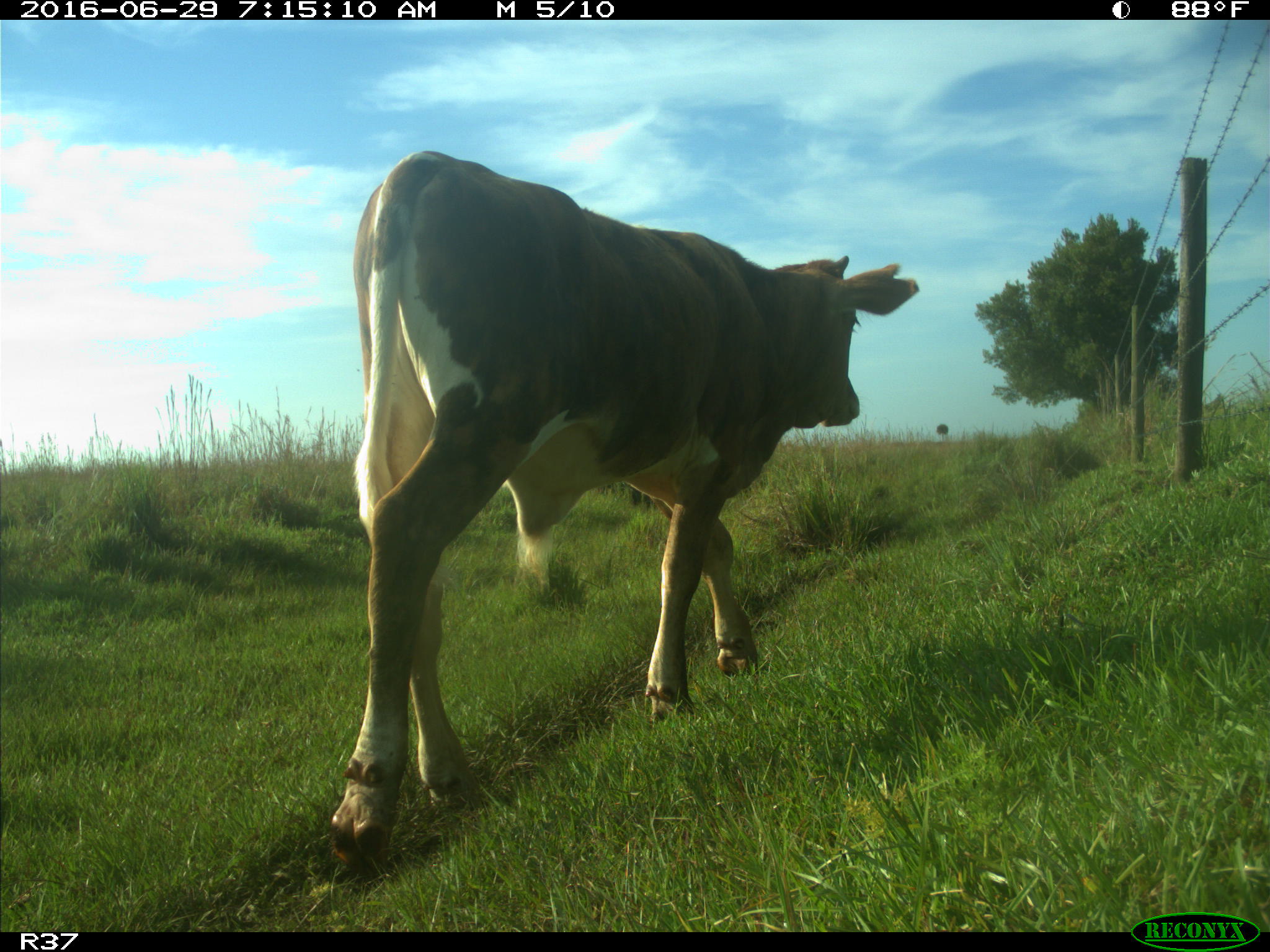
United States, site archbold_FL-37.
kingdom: Animalia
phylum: Chordata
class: Mammalia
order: Artiodactyla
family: Bovidae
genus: Bos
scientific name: Bos taurus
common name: domestic cow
Bos taurus (domestic cow).